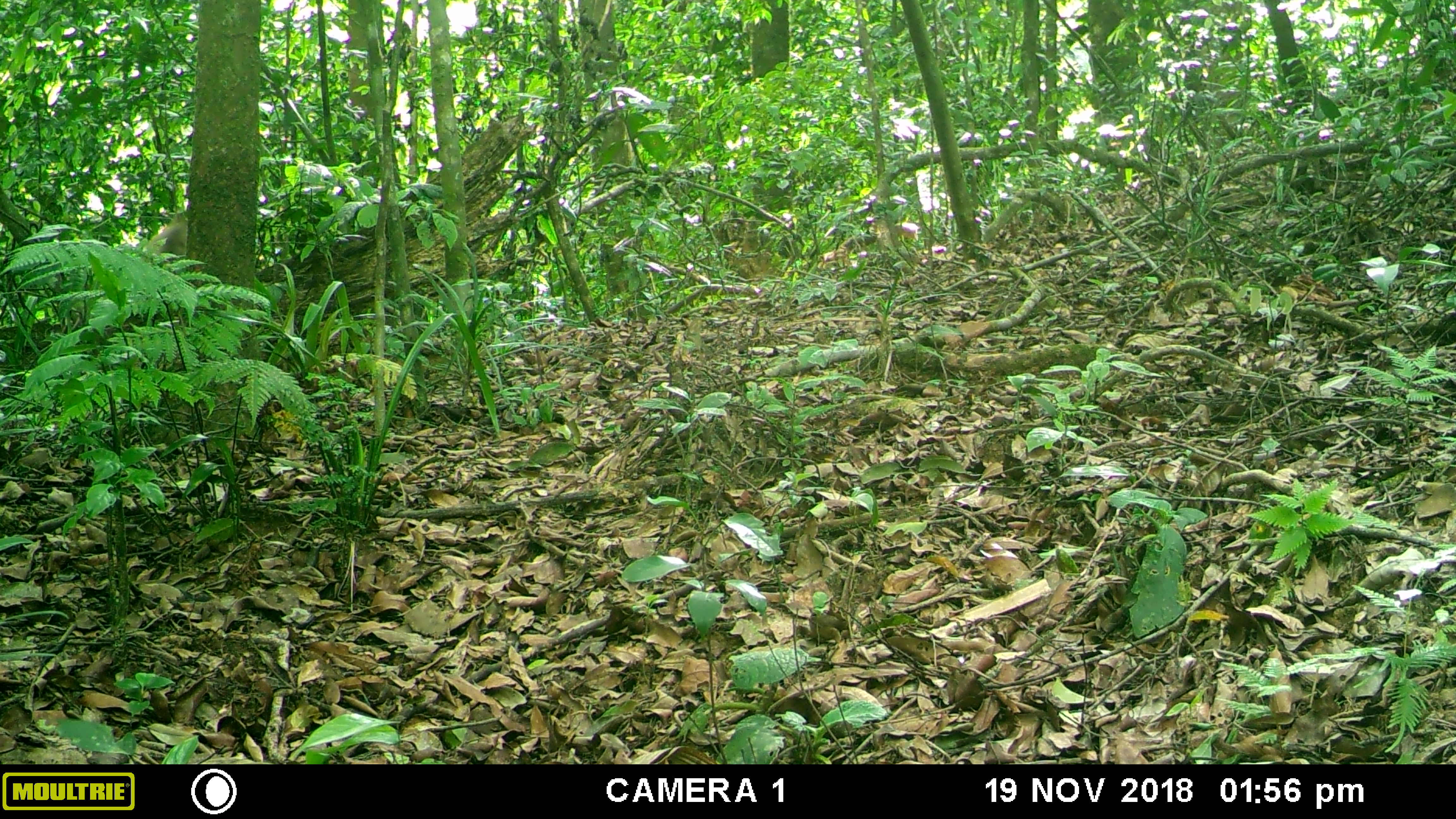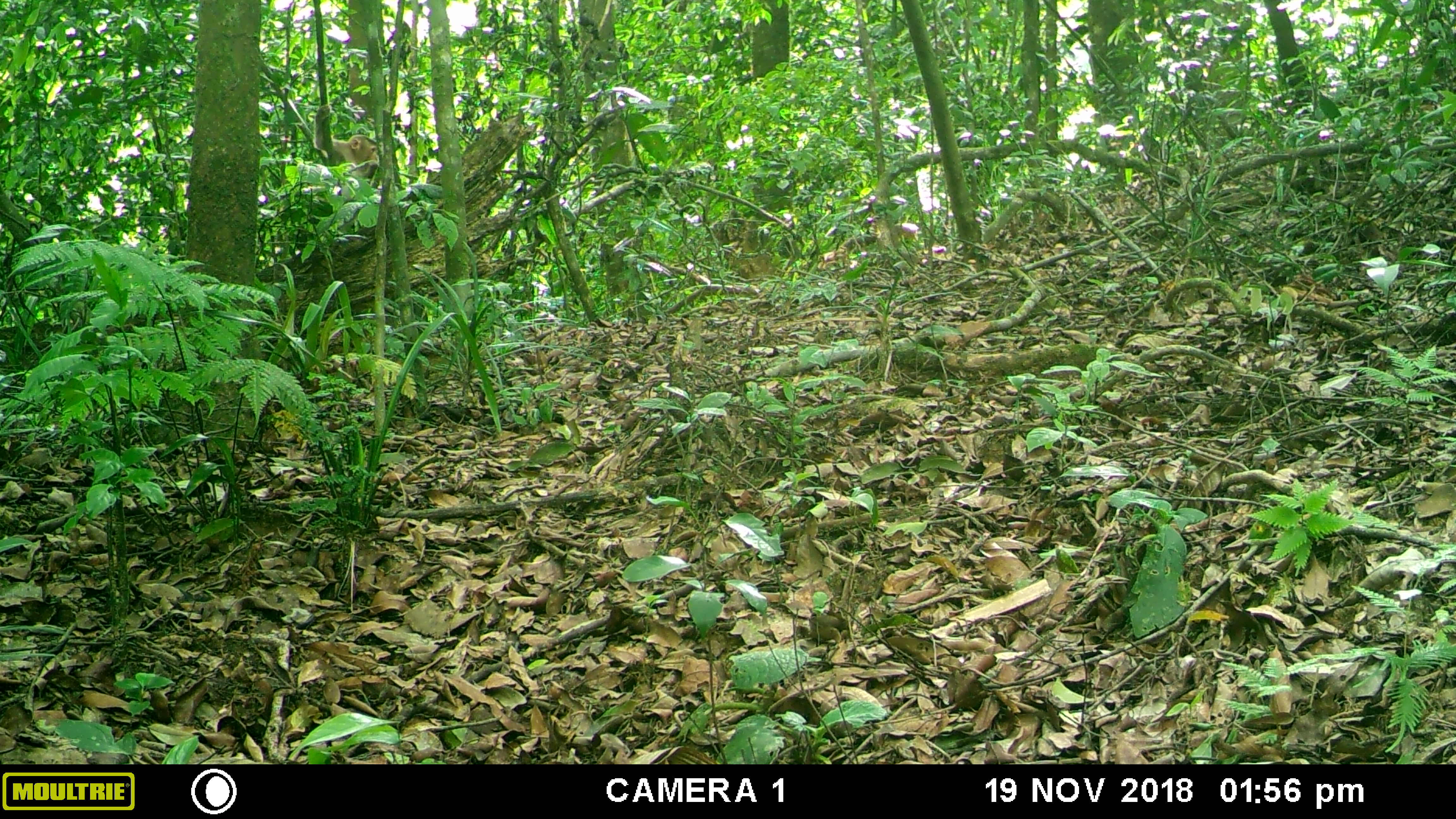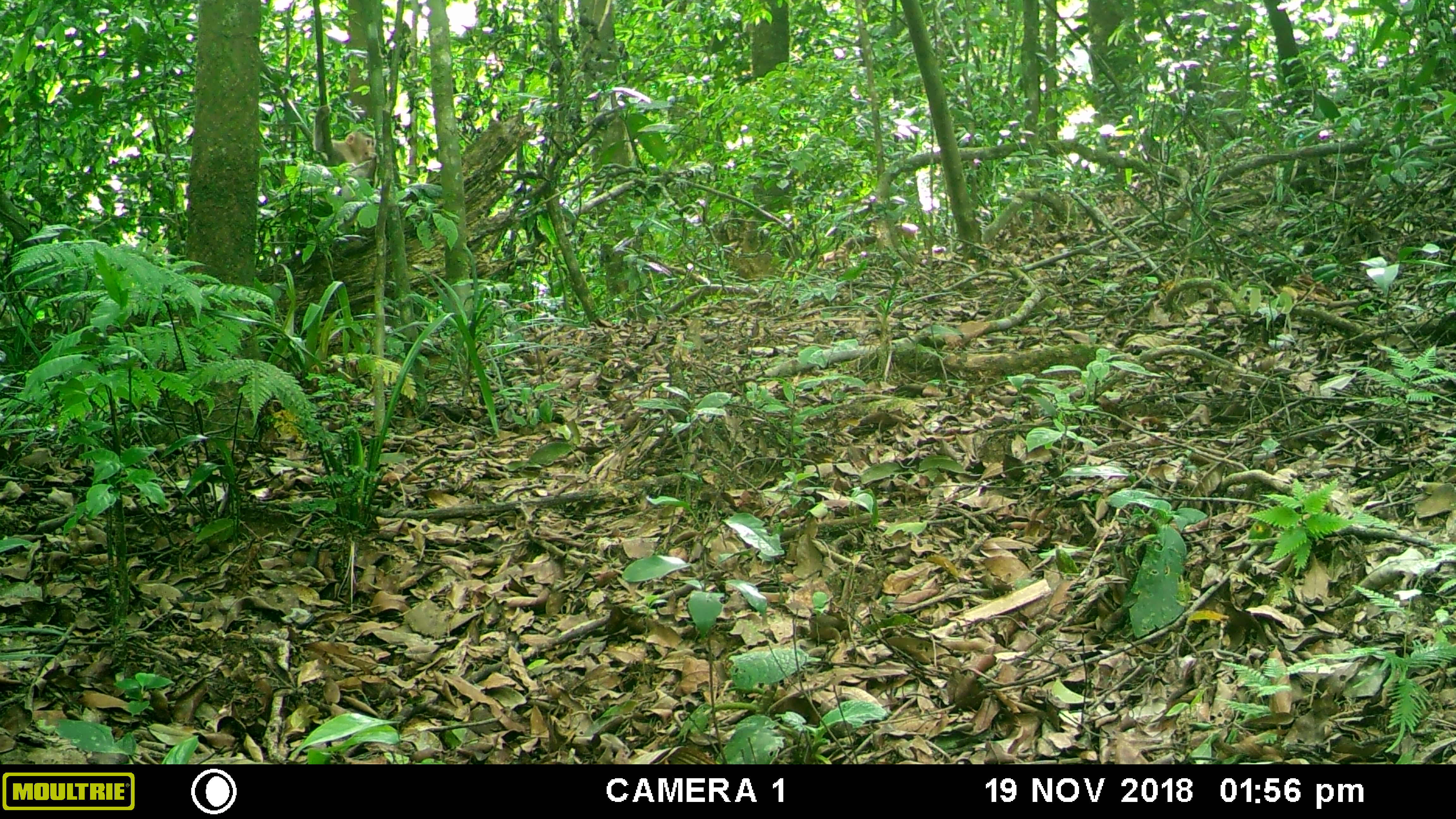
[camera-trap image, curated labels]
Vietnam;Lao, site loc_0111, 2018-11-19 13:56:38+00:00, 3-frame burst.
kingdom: Animalia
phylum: Chordata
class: Mammalia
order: Primates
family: Cercopithecidae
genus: Macaca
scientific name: Macaca nemestrina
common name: pig-tailed macaque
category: pig tailed macaque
Pig tailed macaque (pig-tailed macaque) (Macaca nemestrina). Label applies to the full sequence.